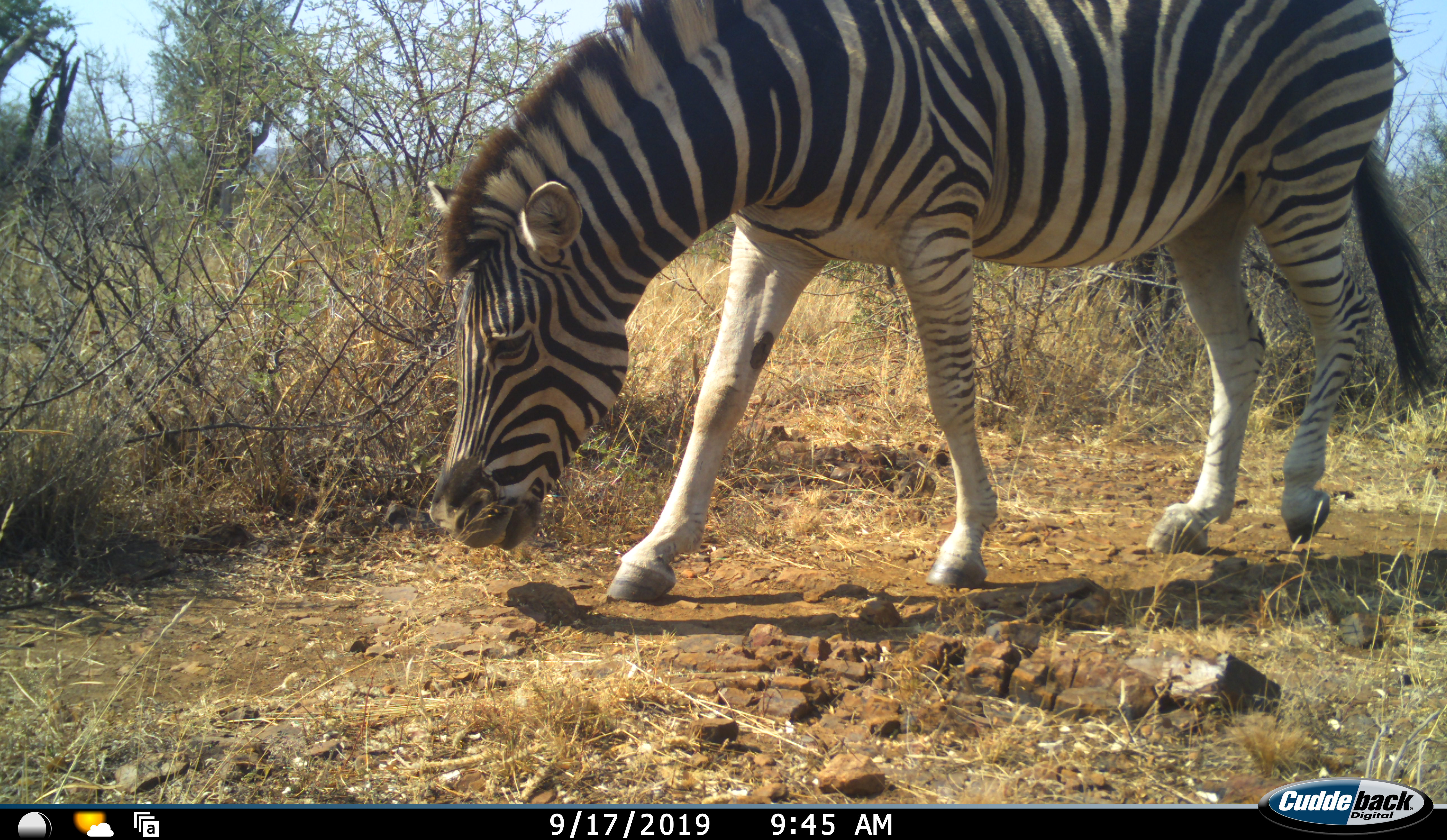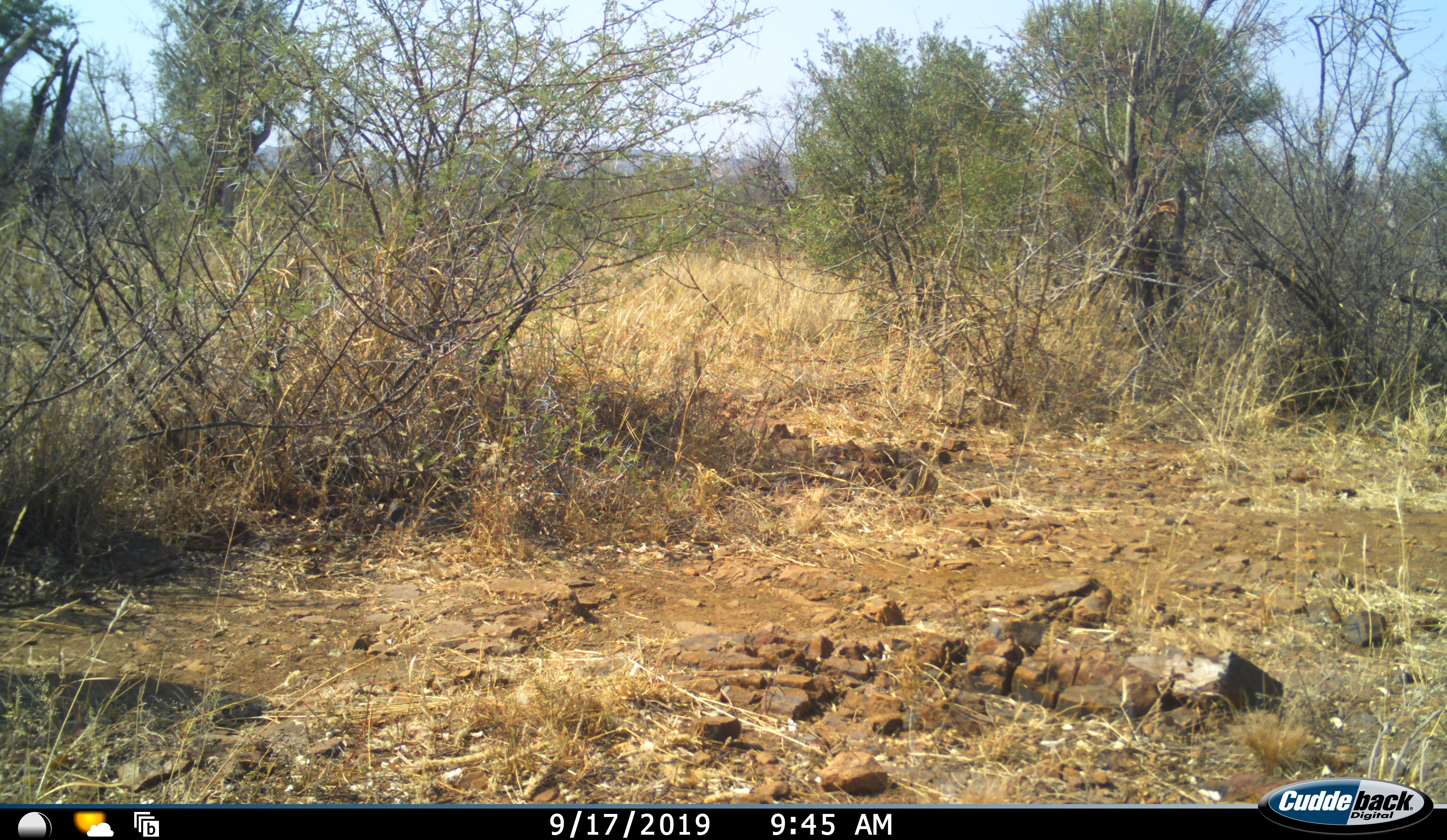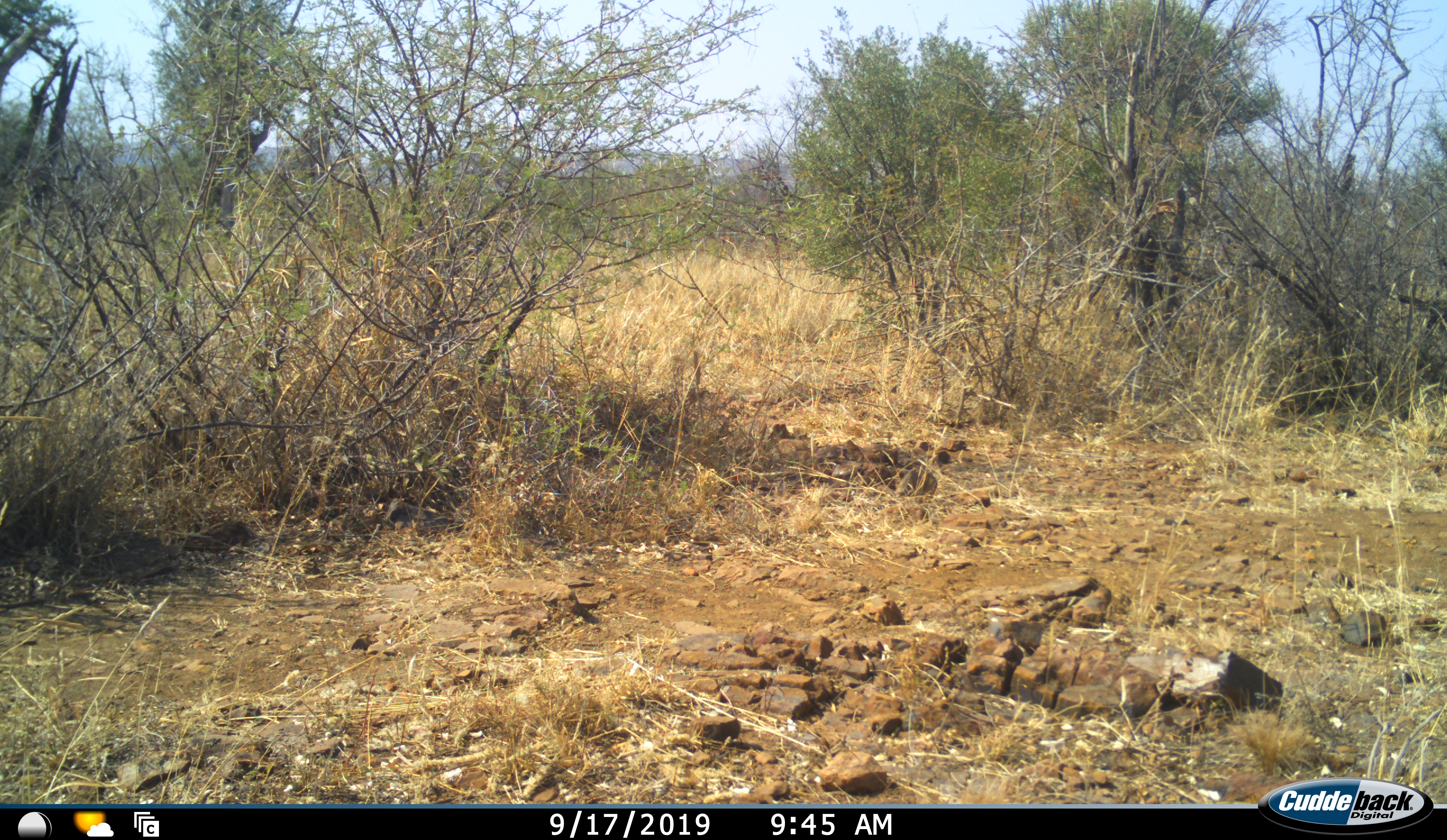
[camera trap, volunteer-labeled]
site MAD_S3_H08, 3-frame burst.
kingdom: Animalia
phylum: Chordata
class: Mammalia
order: Perissodactyla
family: Equidae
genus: Equus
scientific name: Equus quagga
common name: plains zebra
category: zebraplains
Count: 1.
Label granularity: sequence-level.